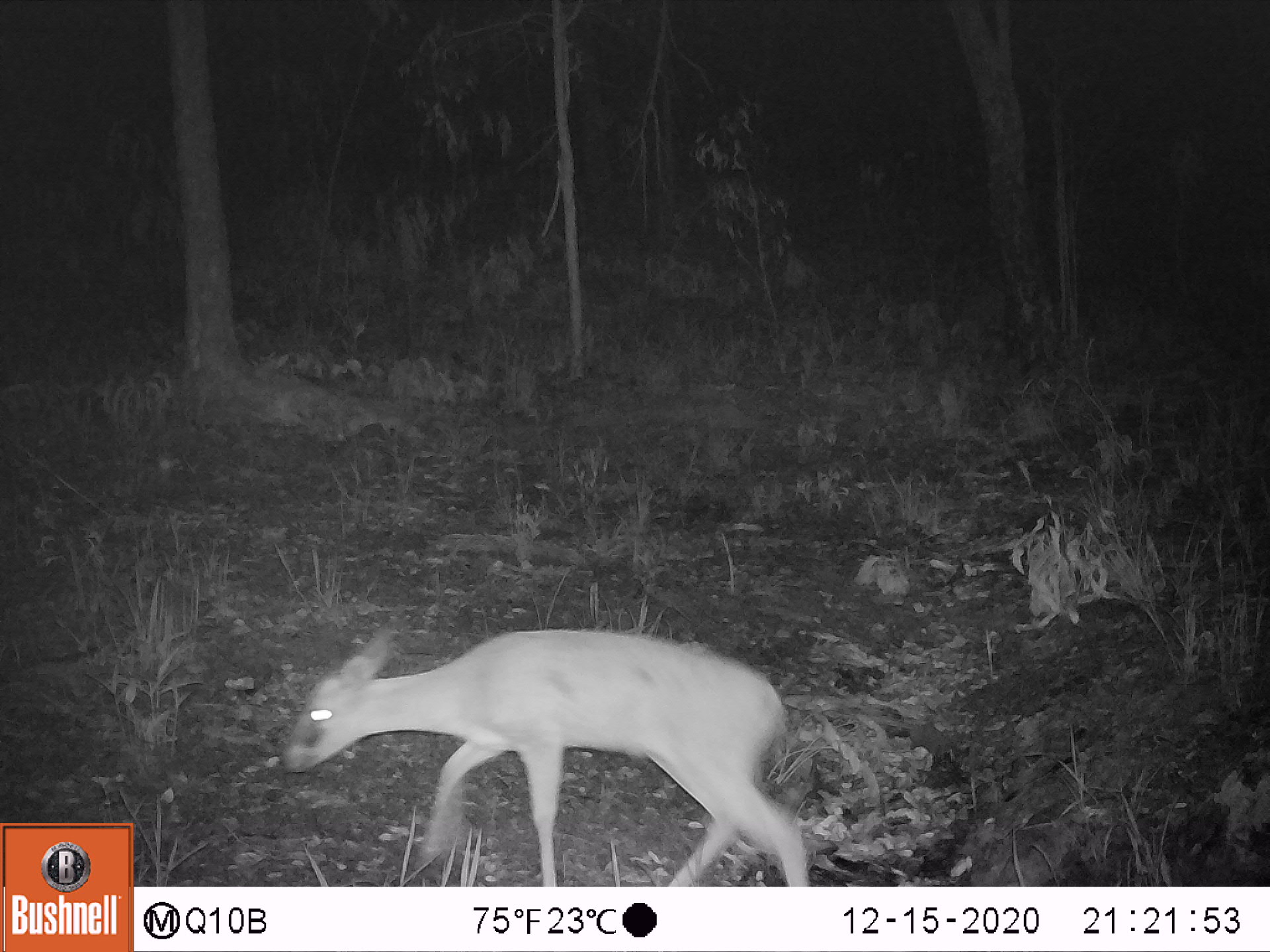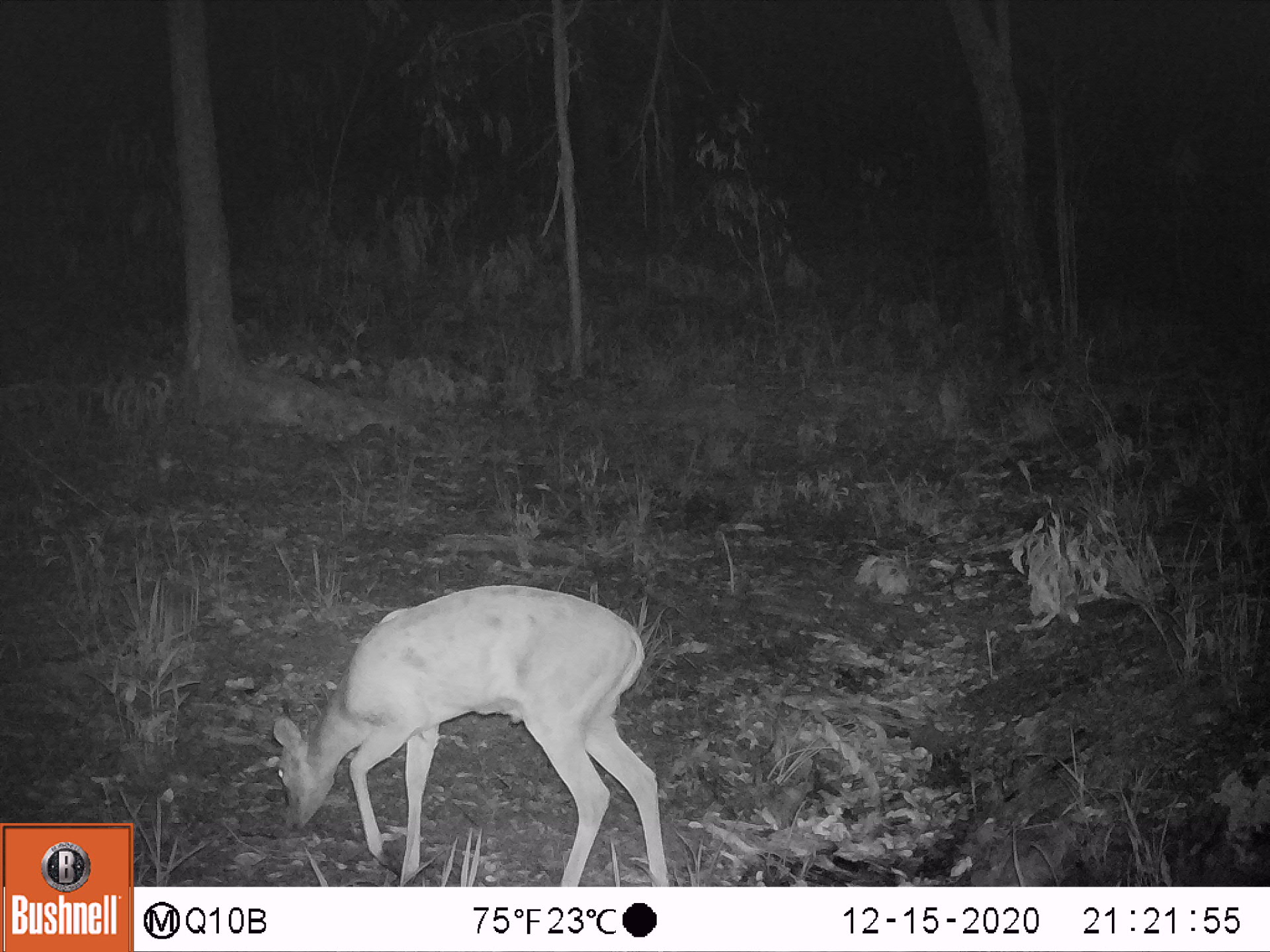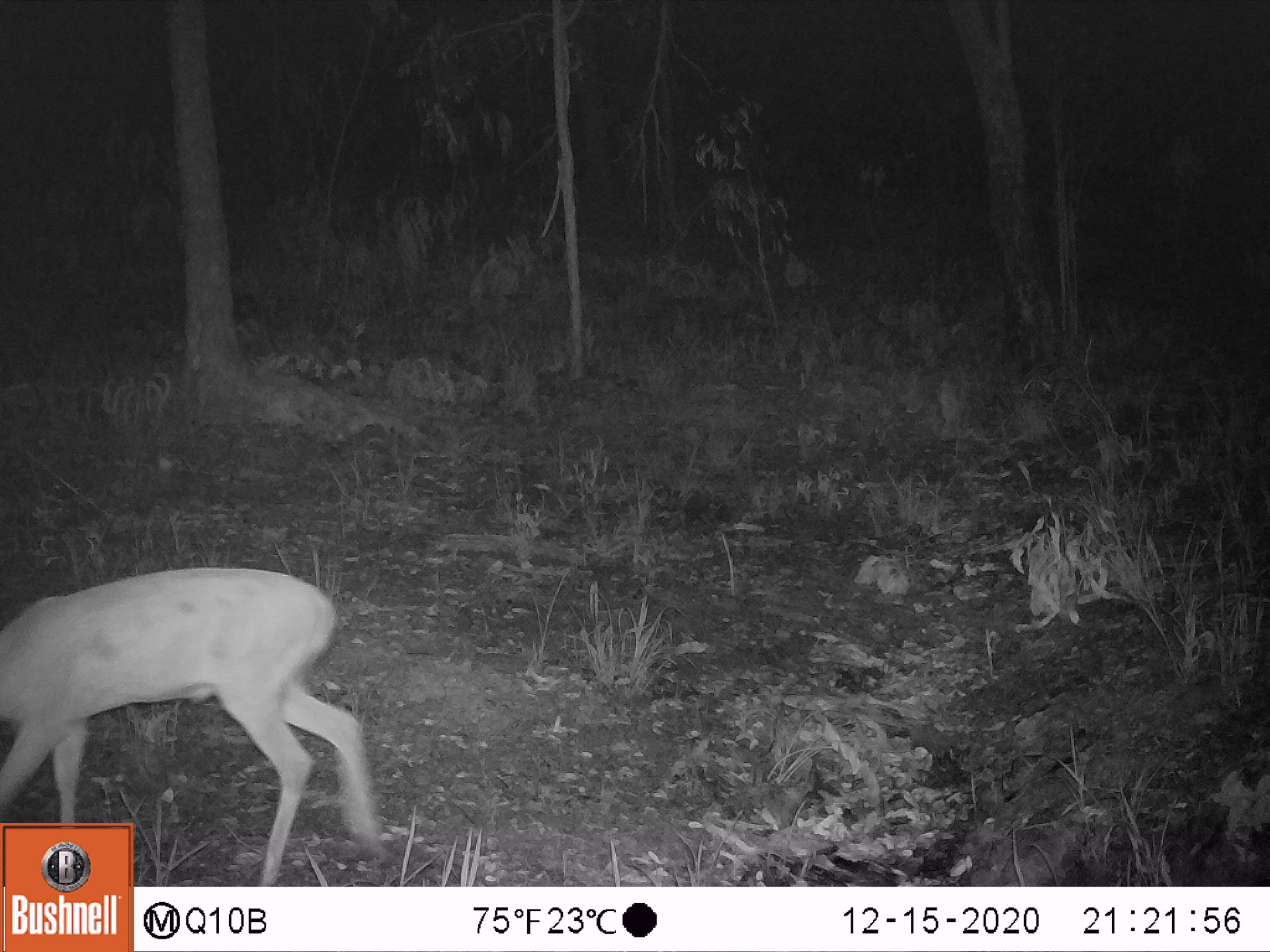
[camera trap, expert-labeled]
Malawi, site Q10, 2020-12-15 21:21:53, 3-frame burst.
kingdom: Animalia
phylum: Chordata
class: Mammalia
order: Artiodactyla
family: Bovidae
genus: Sylvicapra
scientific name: Sylvicapra grimmia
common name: common duiker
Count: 1.